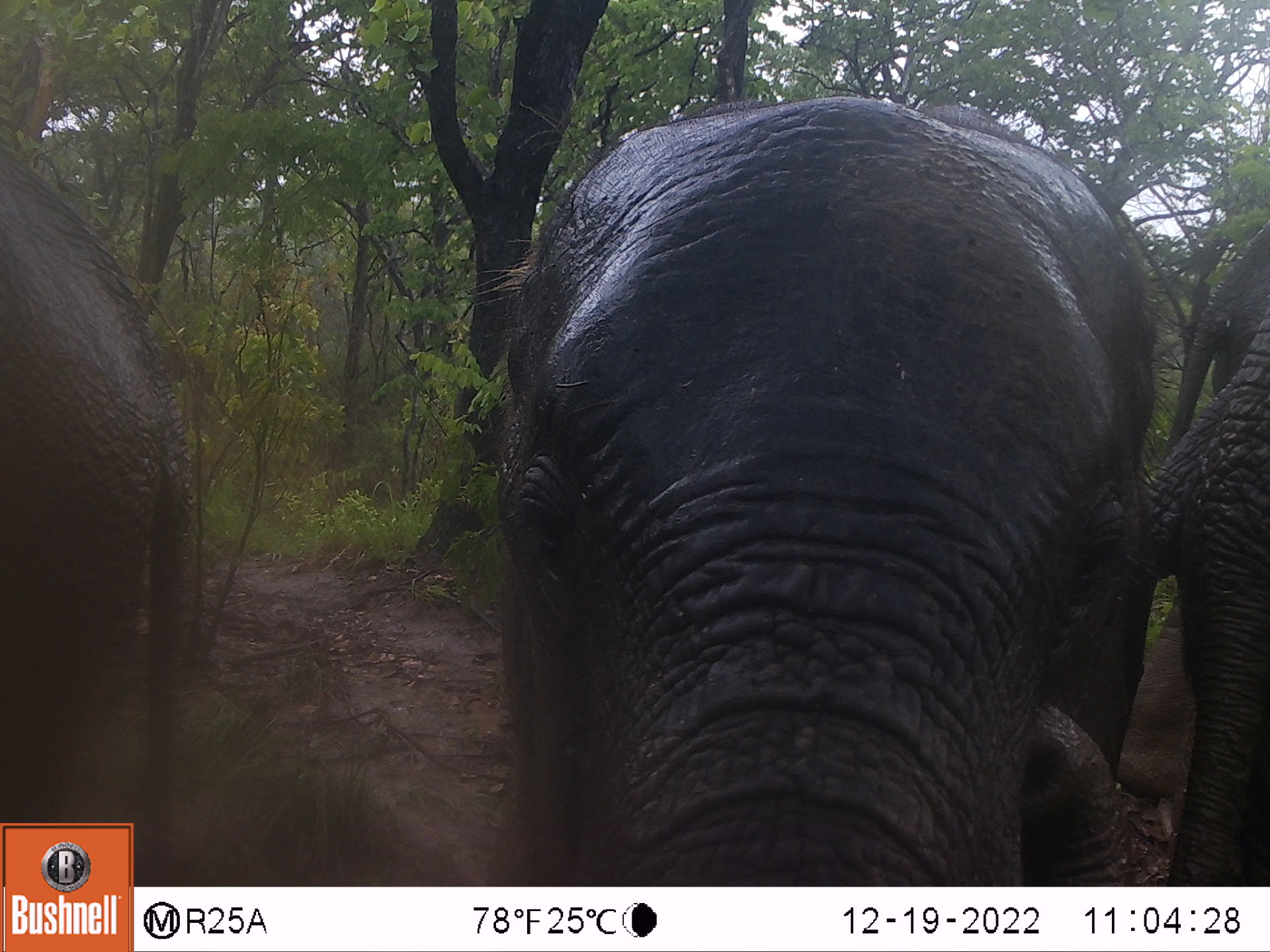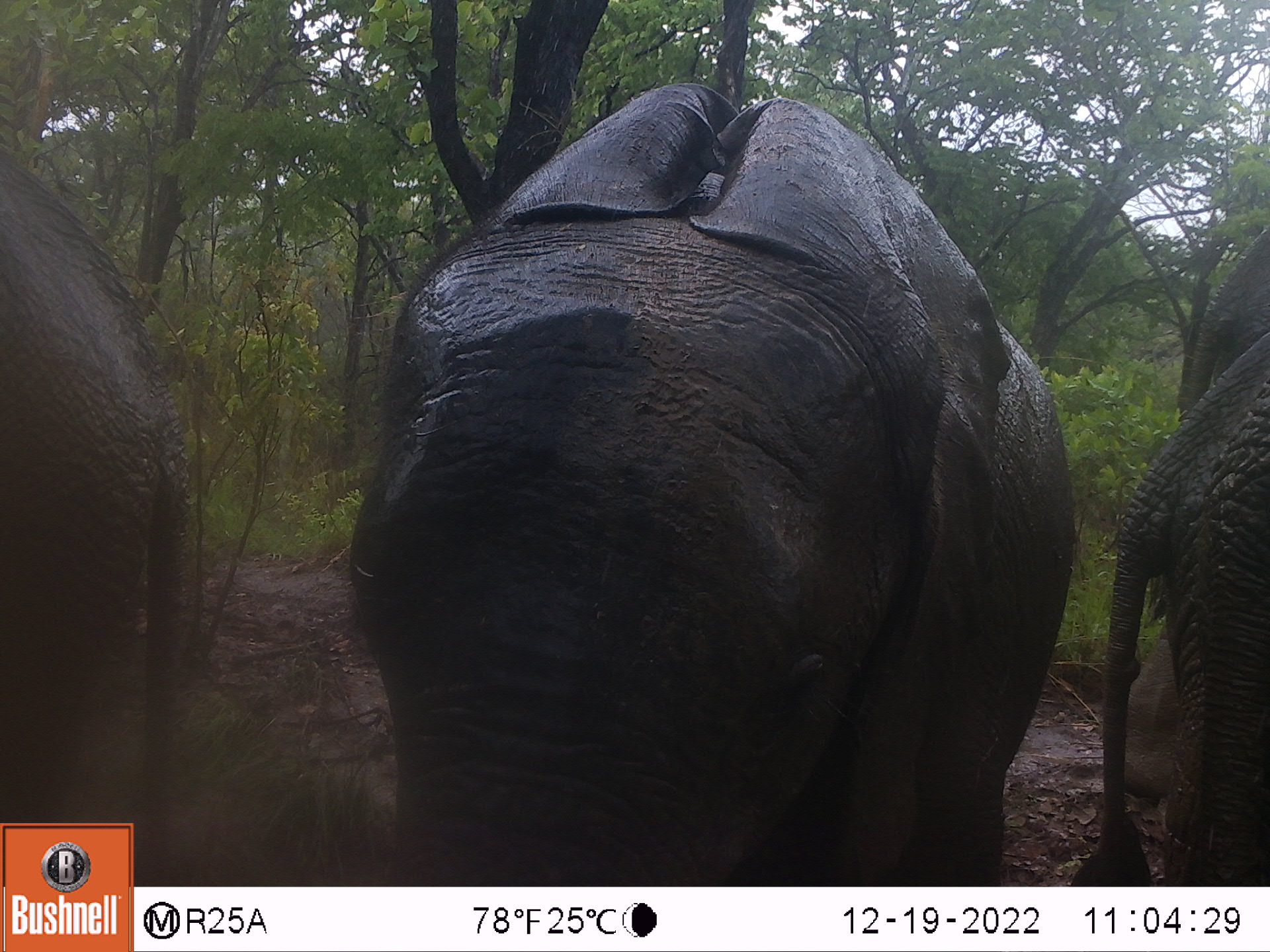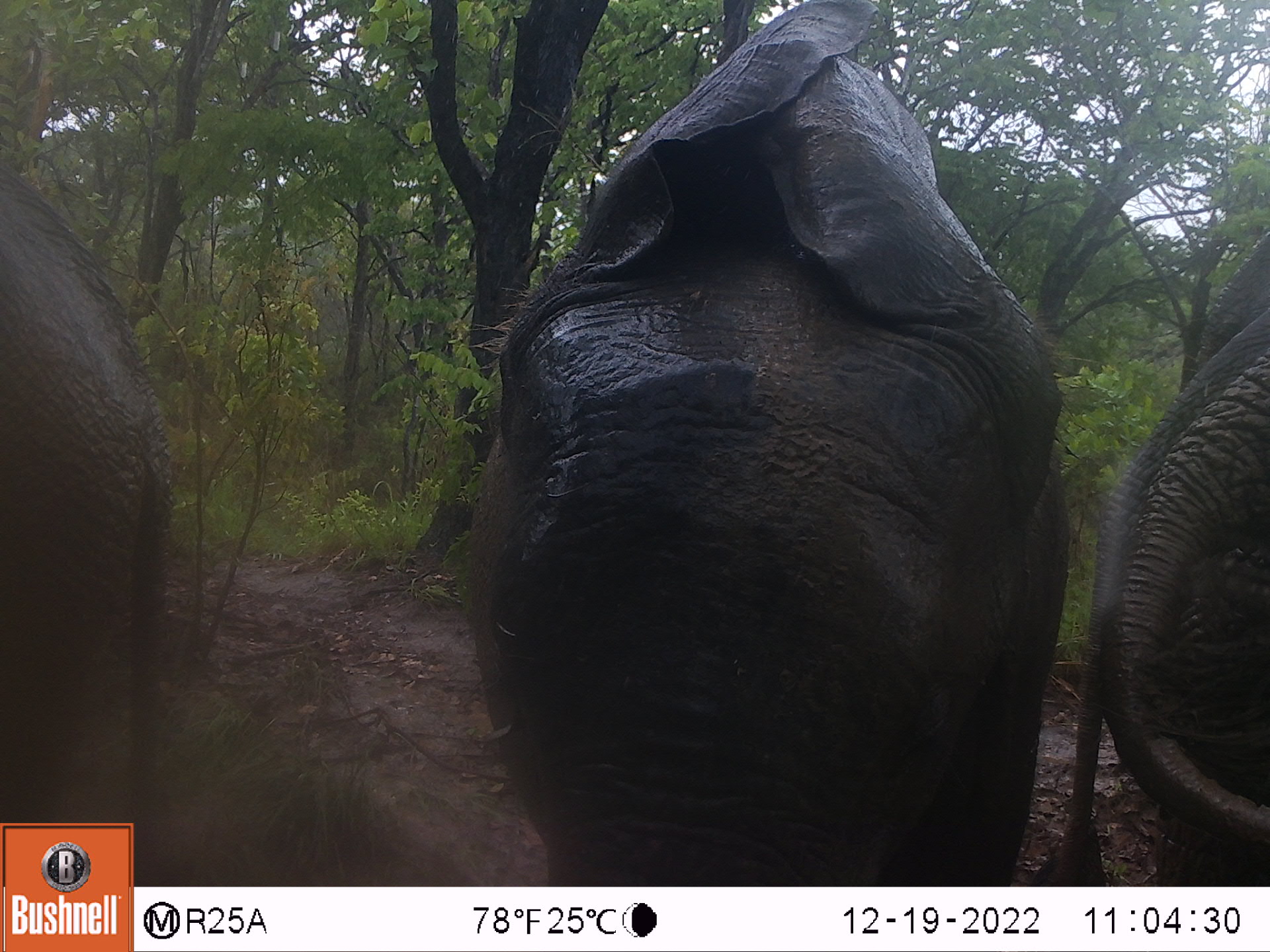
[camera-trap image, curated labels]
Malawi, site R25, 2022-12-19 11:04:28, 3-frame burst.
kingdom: Animalia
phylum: Chordata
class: Mammalia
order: Proboscidea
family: Elephantidae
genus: Loxodonta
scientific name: Loxodonta africana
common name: african savanna elephant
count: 5